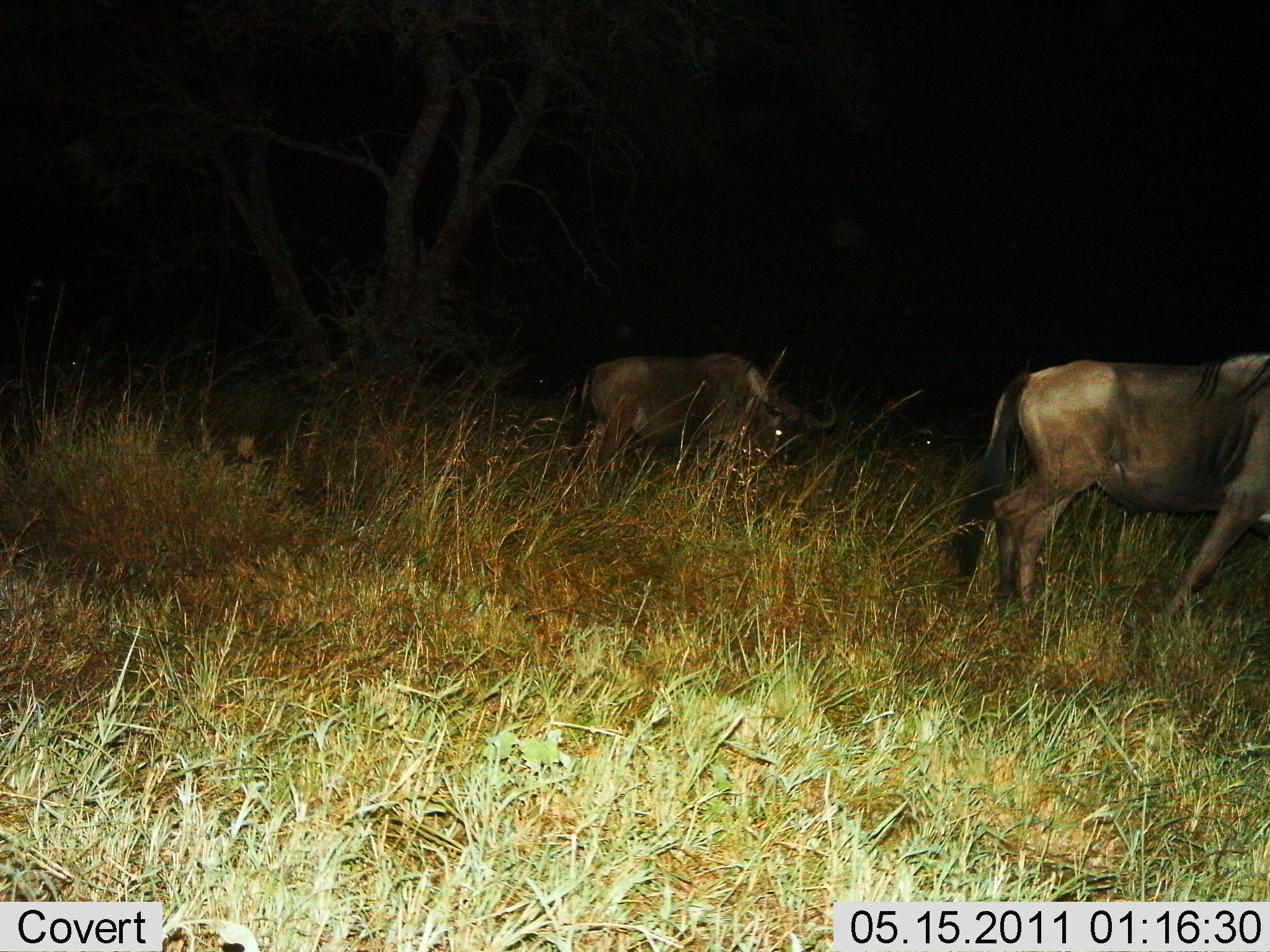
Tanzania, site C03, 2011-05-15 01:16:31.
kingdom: Animalia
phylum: Chordata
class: Mammalia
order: Artiodactyla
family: Bovidae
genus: Connochaetes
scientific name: Connochaetes taurinus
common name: blue wildebeest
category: wildebeest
Wildebeest (blue wildebeest) (Connochaetes taurinus), count 2. Behavior (volunteer vote fractions): standing 42%, resting 0%, moving 50%, interacting 0%. Young present (vote fraction): 0%. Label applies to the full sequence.